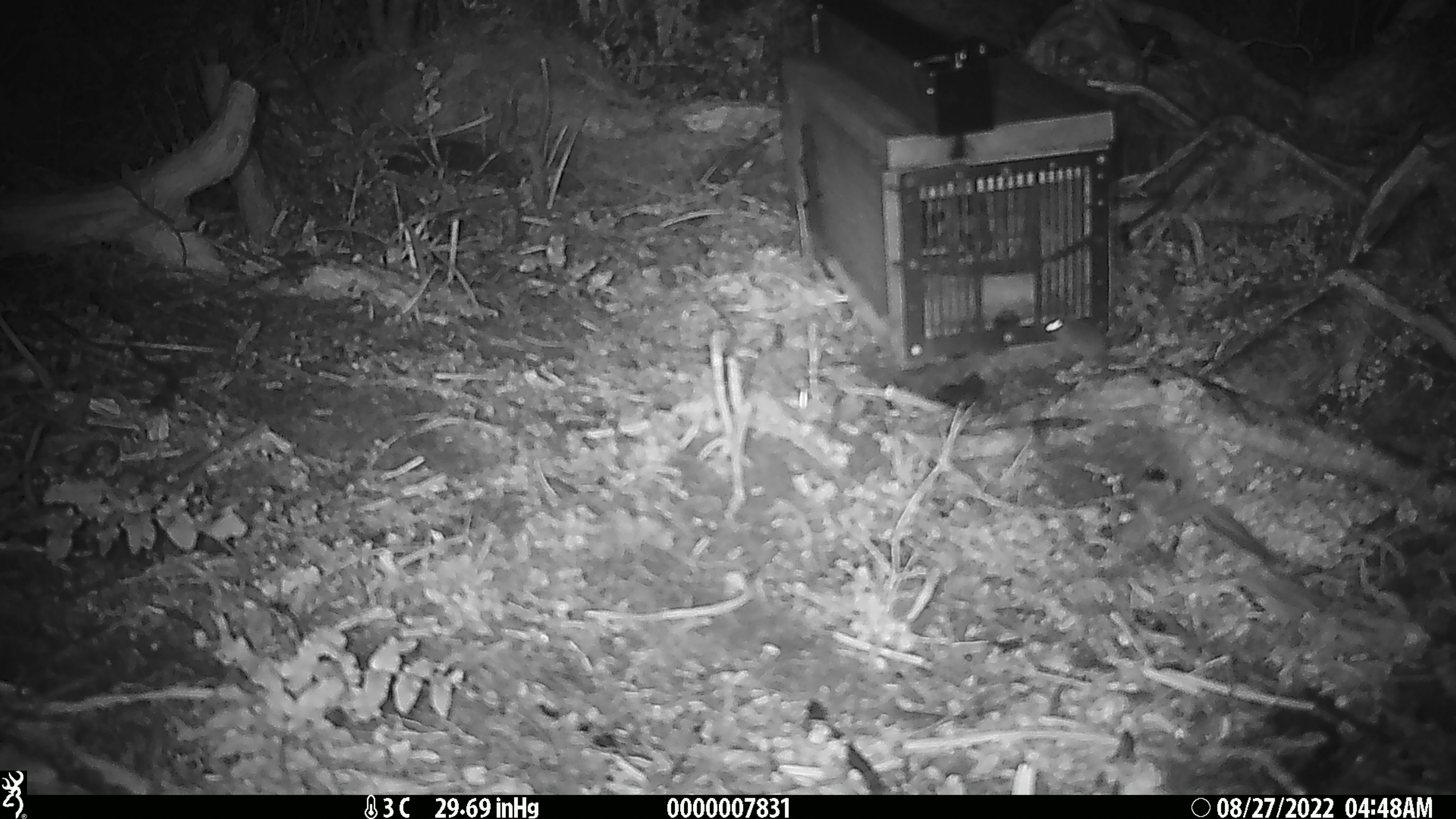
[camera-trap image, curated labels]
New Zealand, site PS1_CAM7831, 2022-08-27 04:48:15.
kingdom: Animalia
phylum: Chordata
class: Mammalia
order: Rodentia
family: Muridae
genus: Mus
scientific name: Mus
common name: mouse